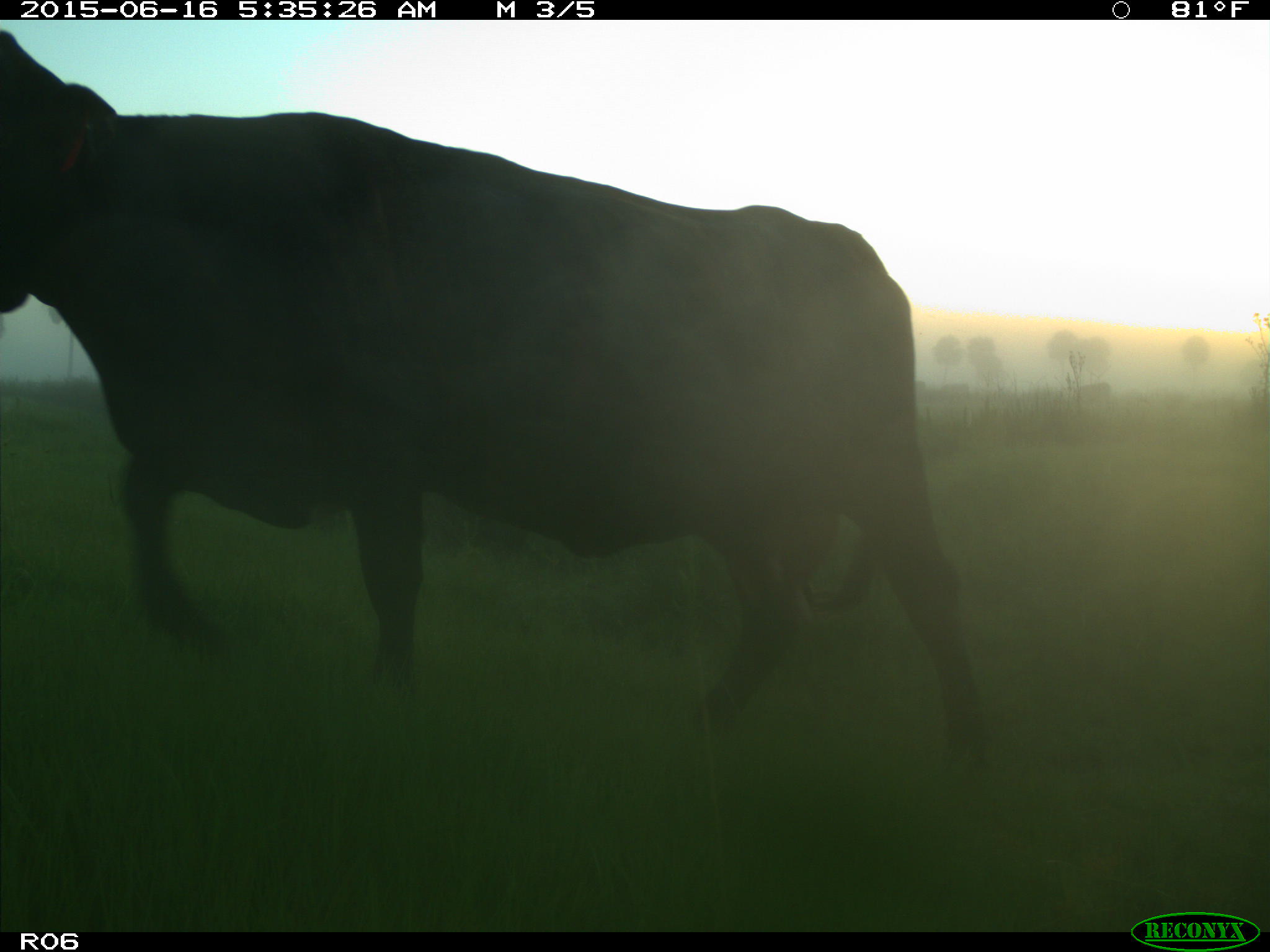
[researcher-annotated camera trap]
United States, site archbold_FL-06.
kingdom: Animalia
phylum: Chordata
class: Mammalia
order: Artiodactyla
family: Bovidae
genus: Bos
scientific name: Bos taurus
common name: domestic cow